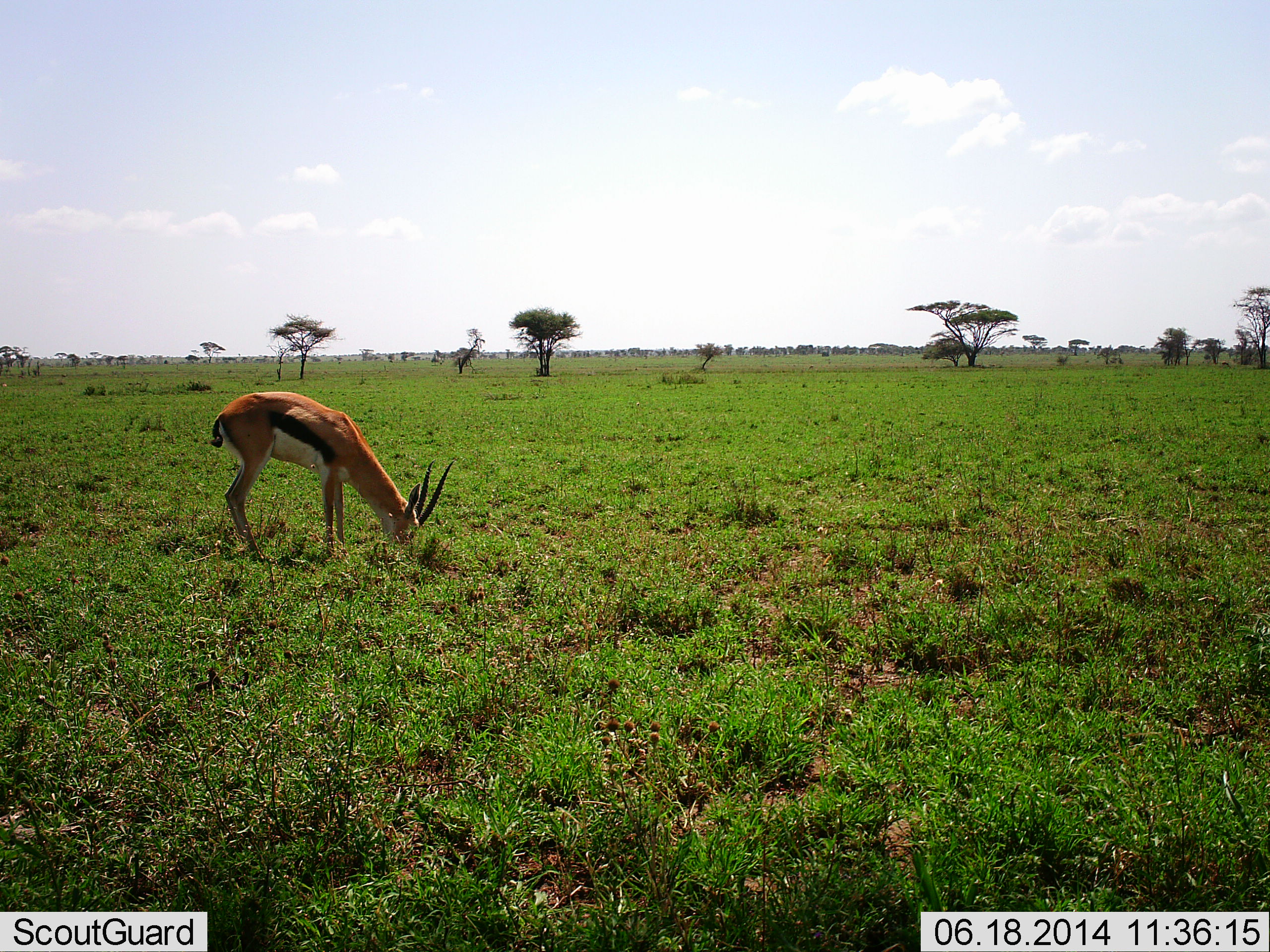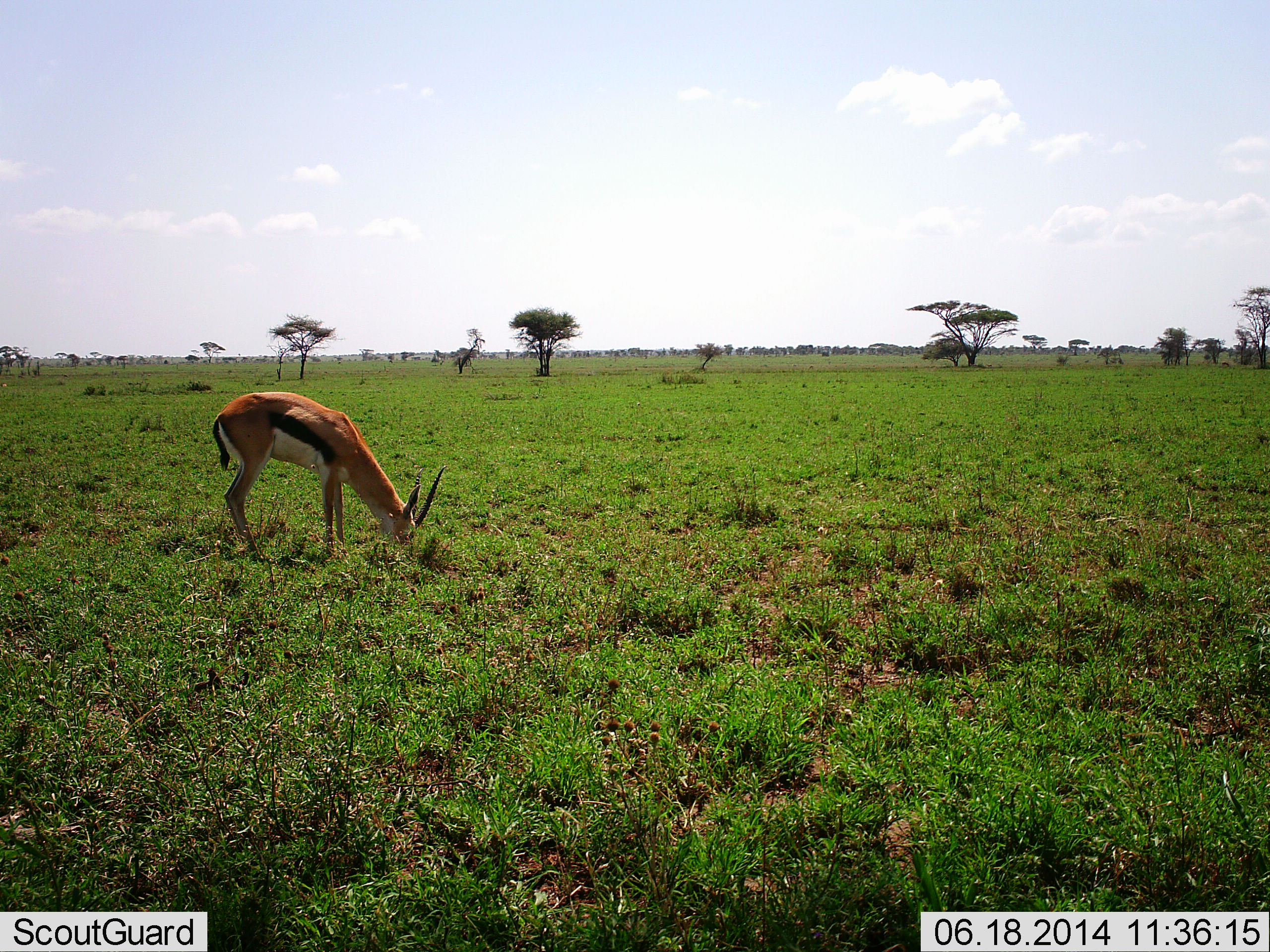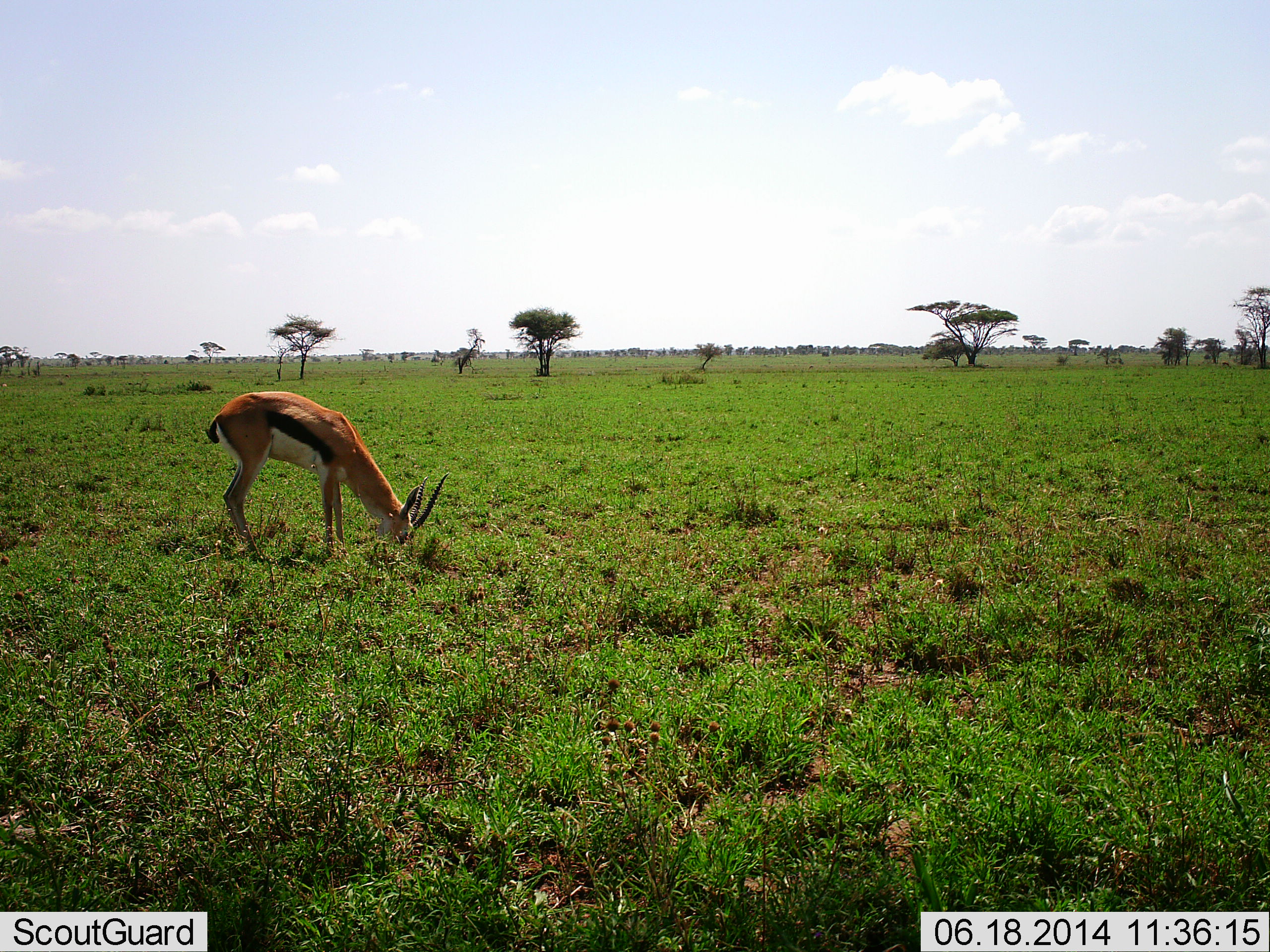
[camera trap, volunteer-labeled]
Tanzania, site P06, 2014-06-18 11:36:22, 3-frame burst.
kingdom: Animalia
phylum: Chordata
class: Mammalia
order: Artiodactyla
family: Bovidae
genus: Eudorcas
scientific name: Eudorcas thomsonii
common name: thomson's gazelle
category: gazellethomsons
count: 1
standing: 10%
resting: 0%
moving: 0%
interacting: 0%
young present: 0%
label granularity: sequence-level